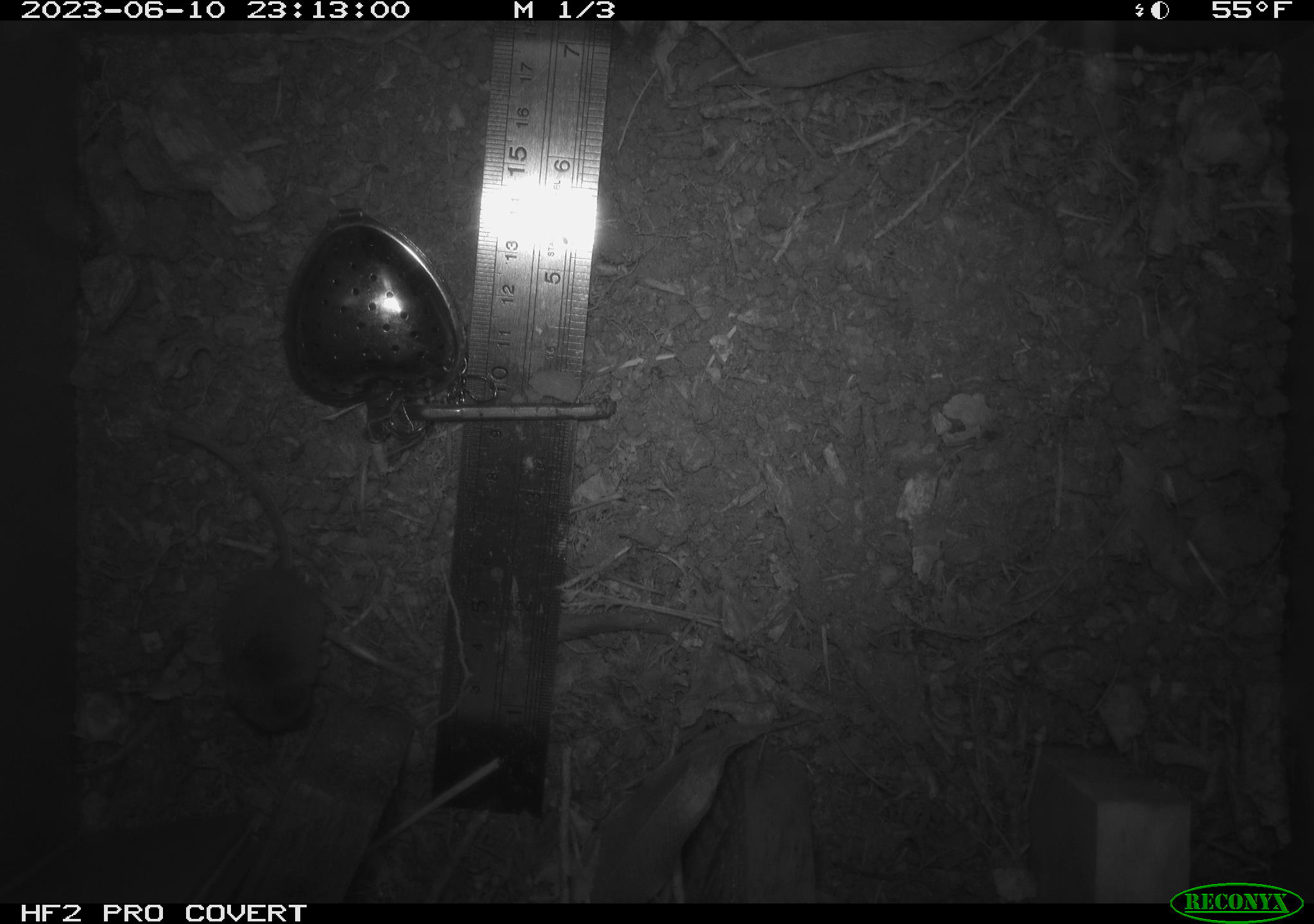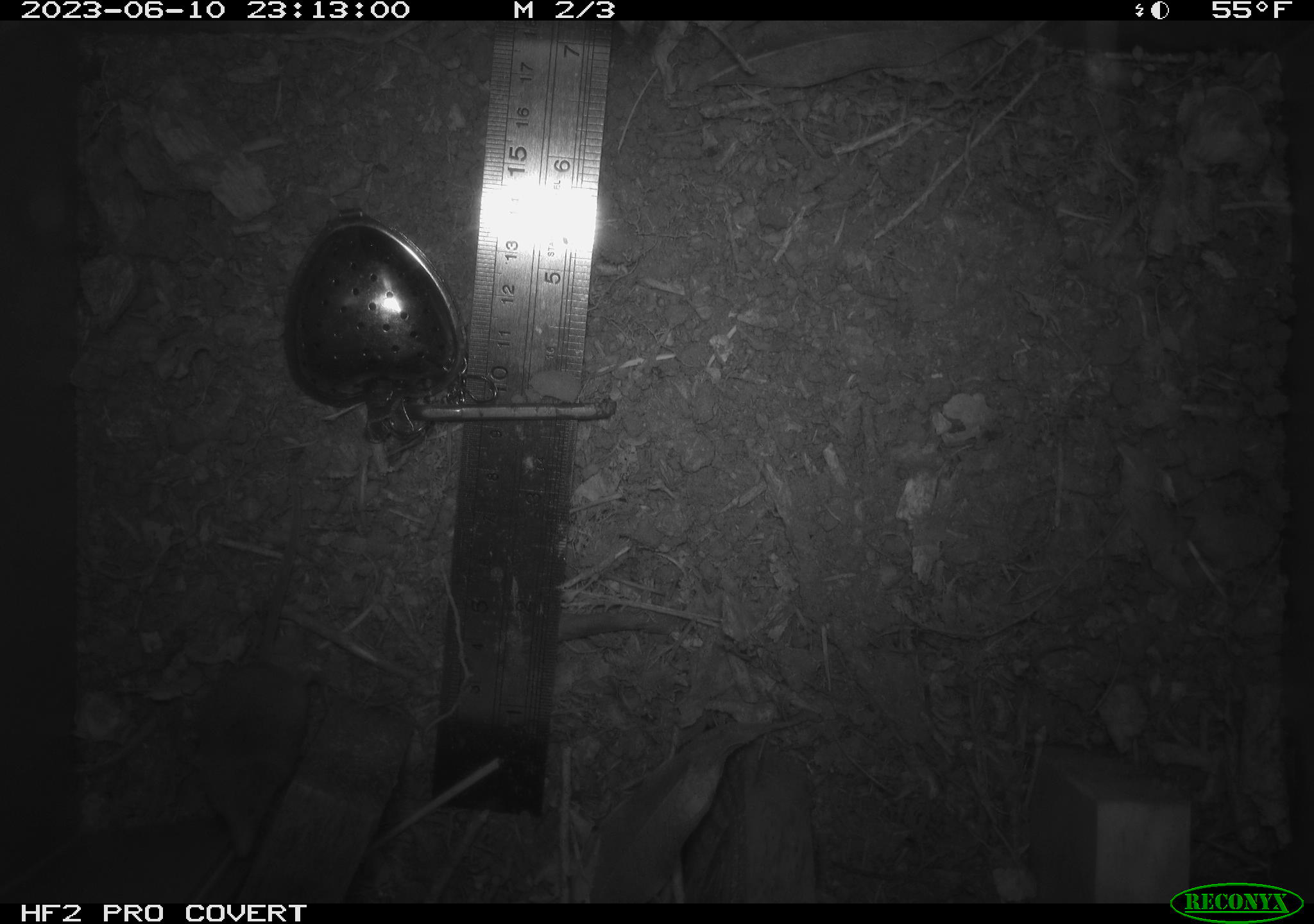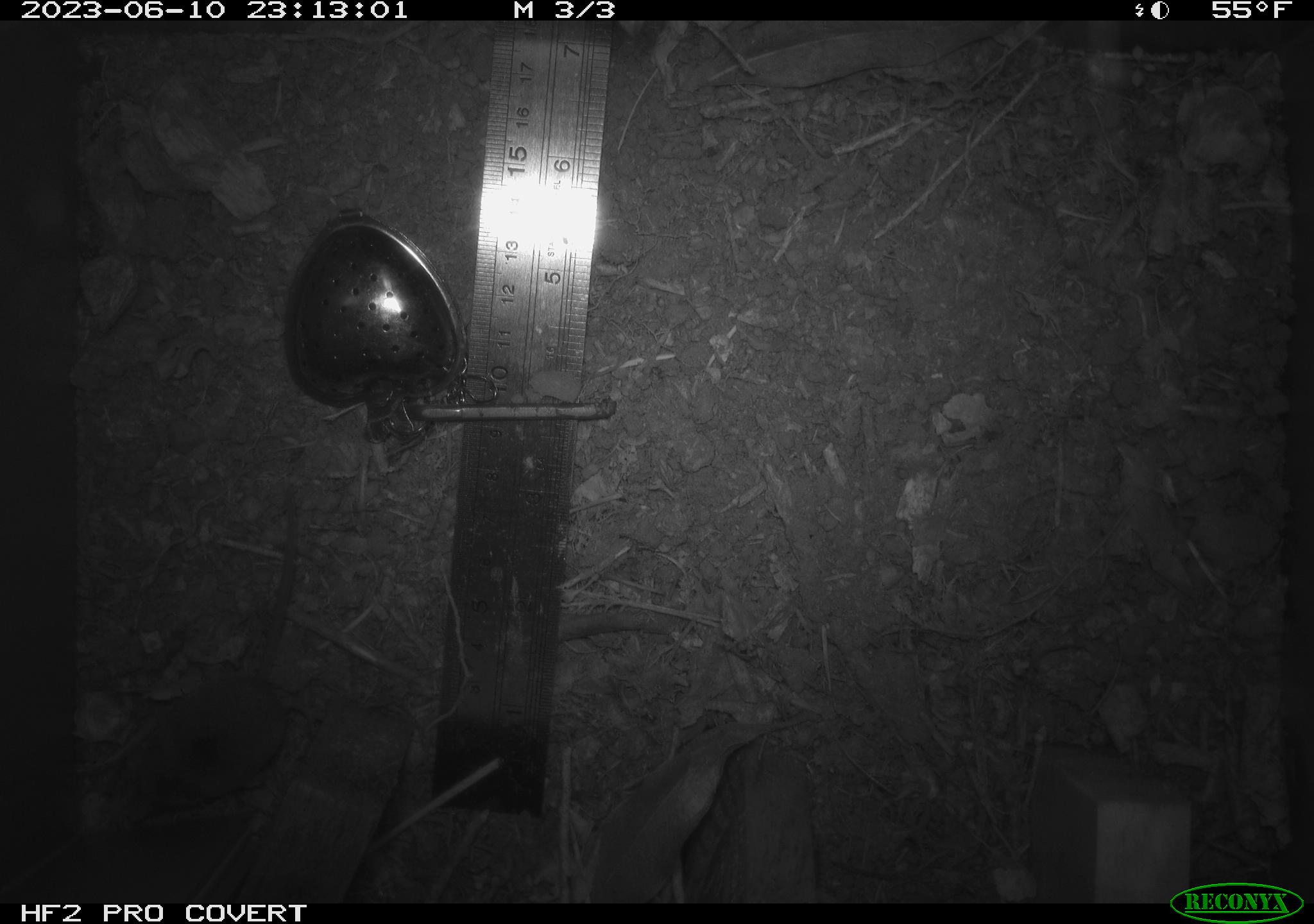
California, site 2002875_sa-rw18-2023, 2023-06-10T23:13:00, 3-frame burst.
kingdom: Animalia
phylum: Chordata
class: Mammalia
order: Eulipotyphla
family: Soricidae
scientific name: Soricidae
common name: shrews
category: soricidae family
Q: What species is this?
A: Soricidae family (shrews) (Soricidae).